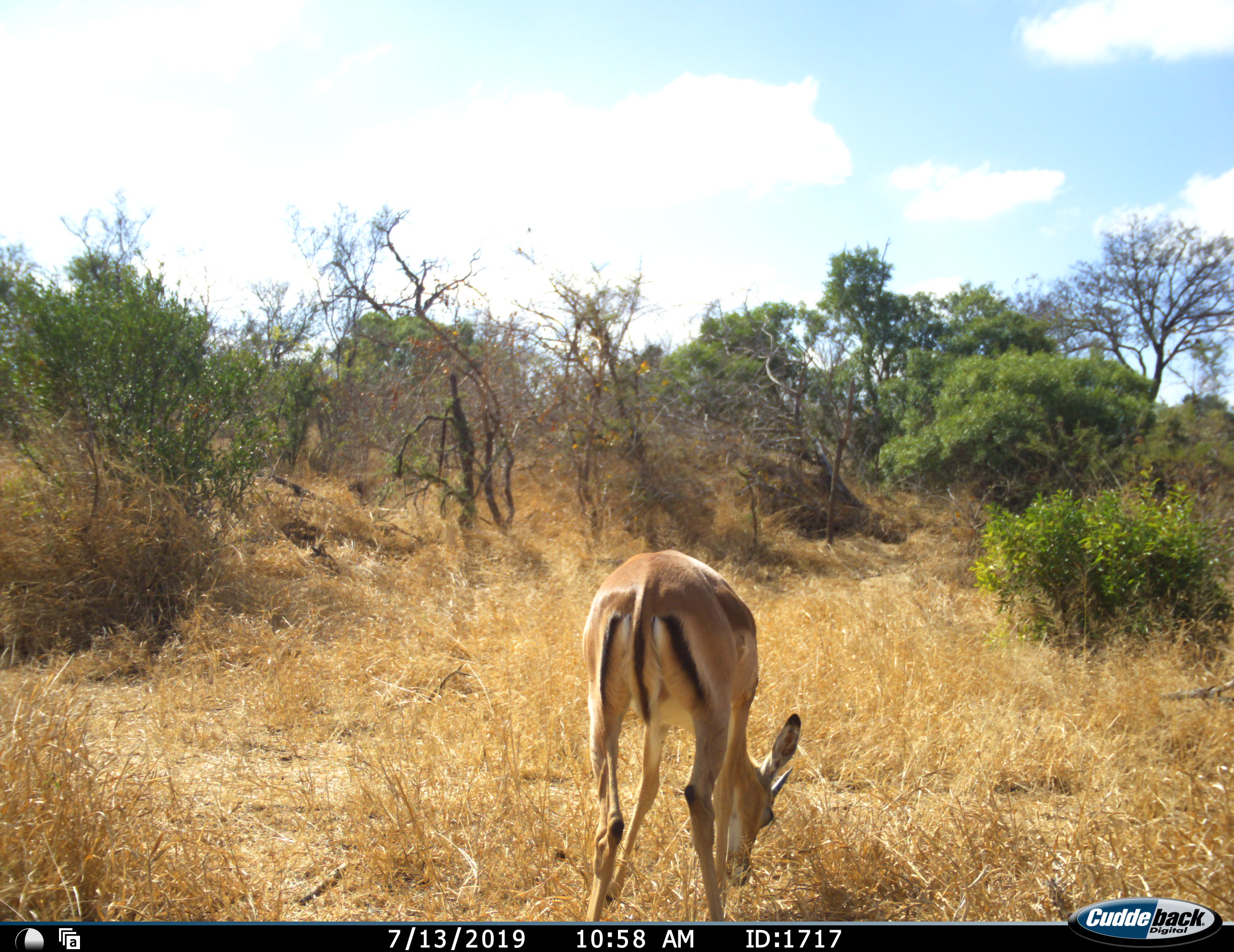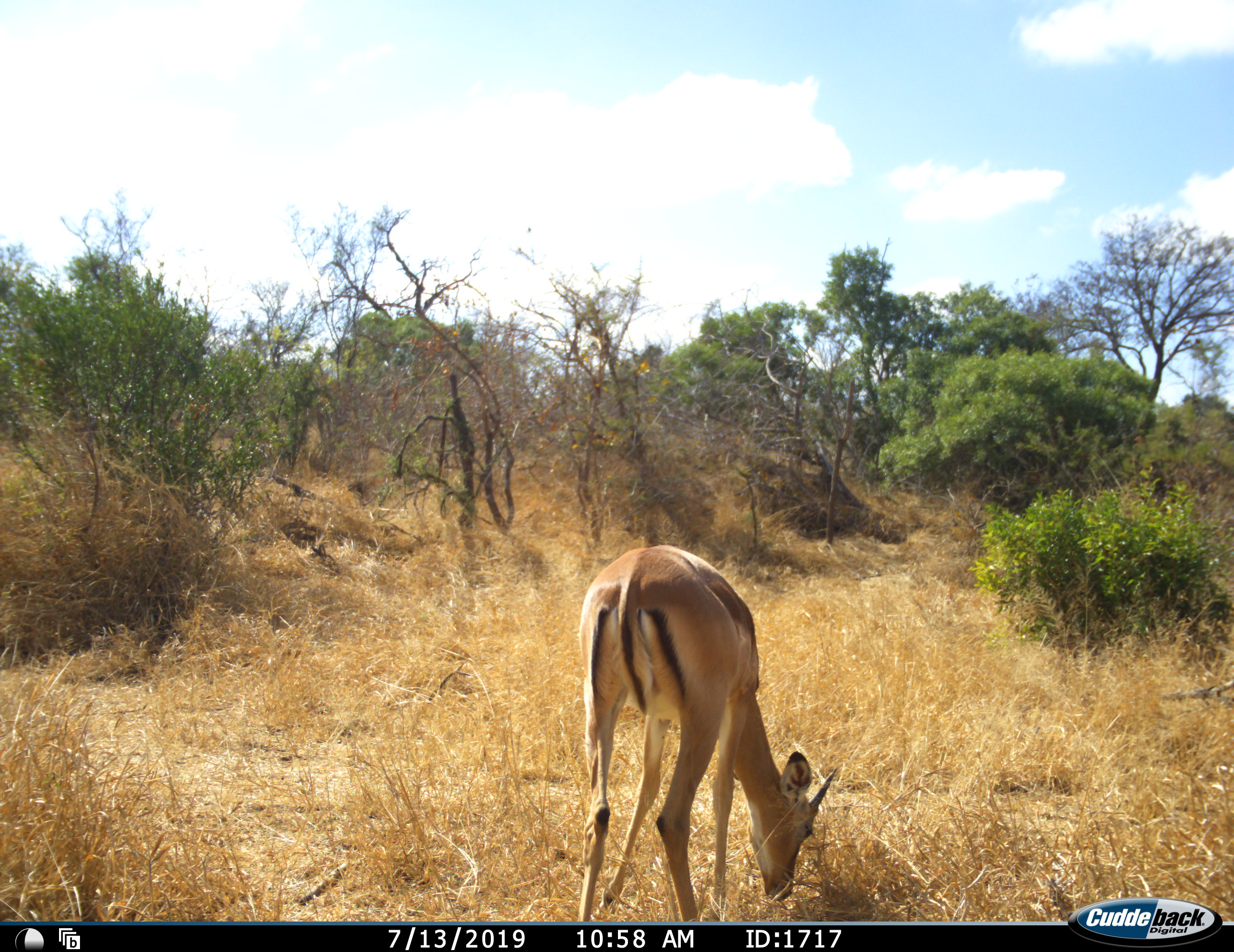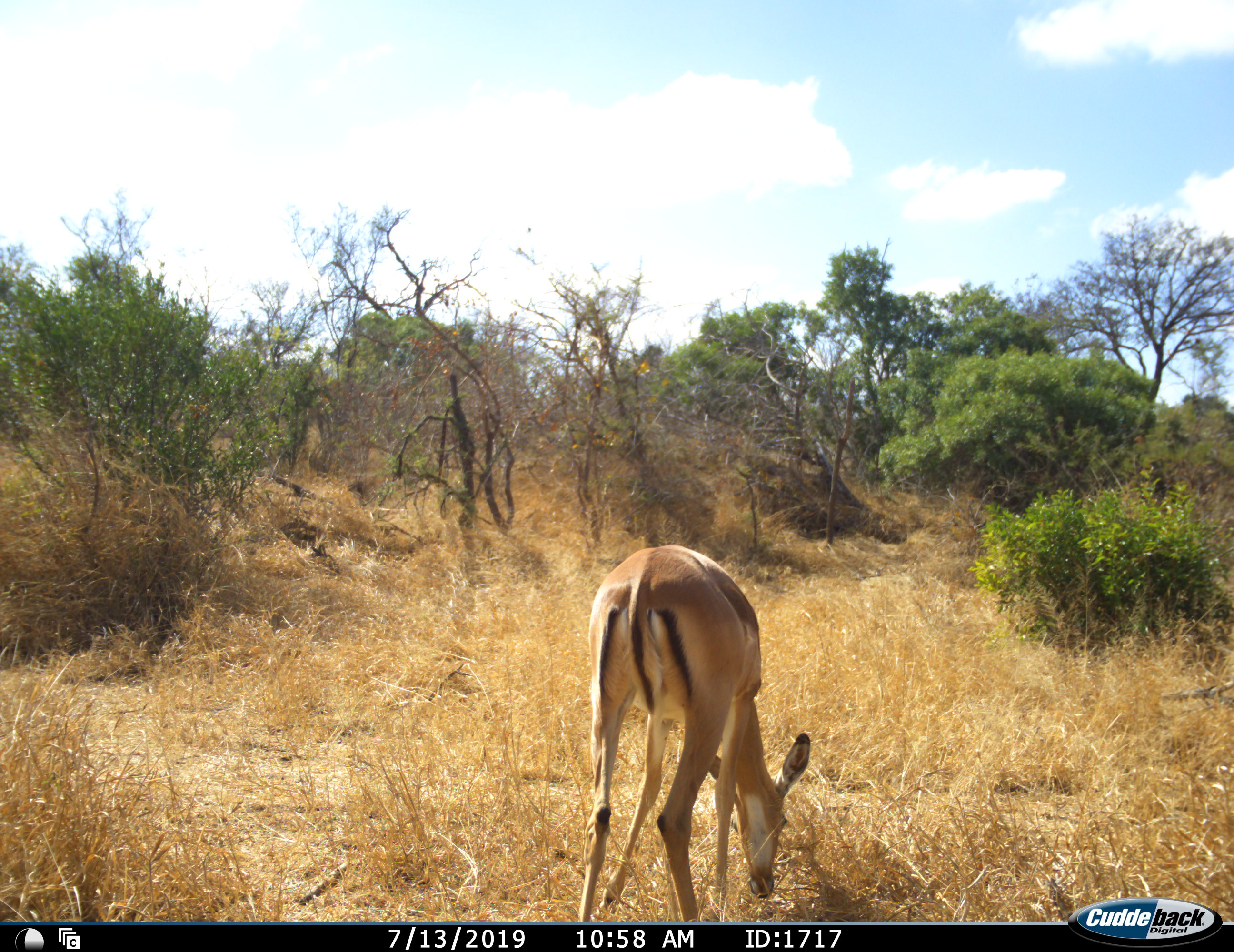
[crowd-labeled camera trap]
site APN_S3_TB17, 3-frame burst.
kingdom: Animalia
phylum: Chordata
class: Mammalia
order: Artiodactyla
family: Bovidae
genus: Aepyceros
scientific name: Aepyceros melampus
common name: impala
Impala (Aepyceros melampus), count 1. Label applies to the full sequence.